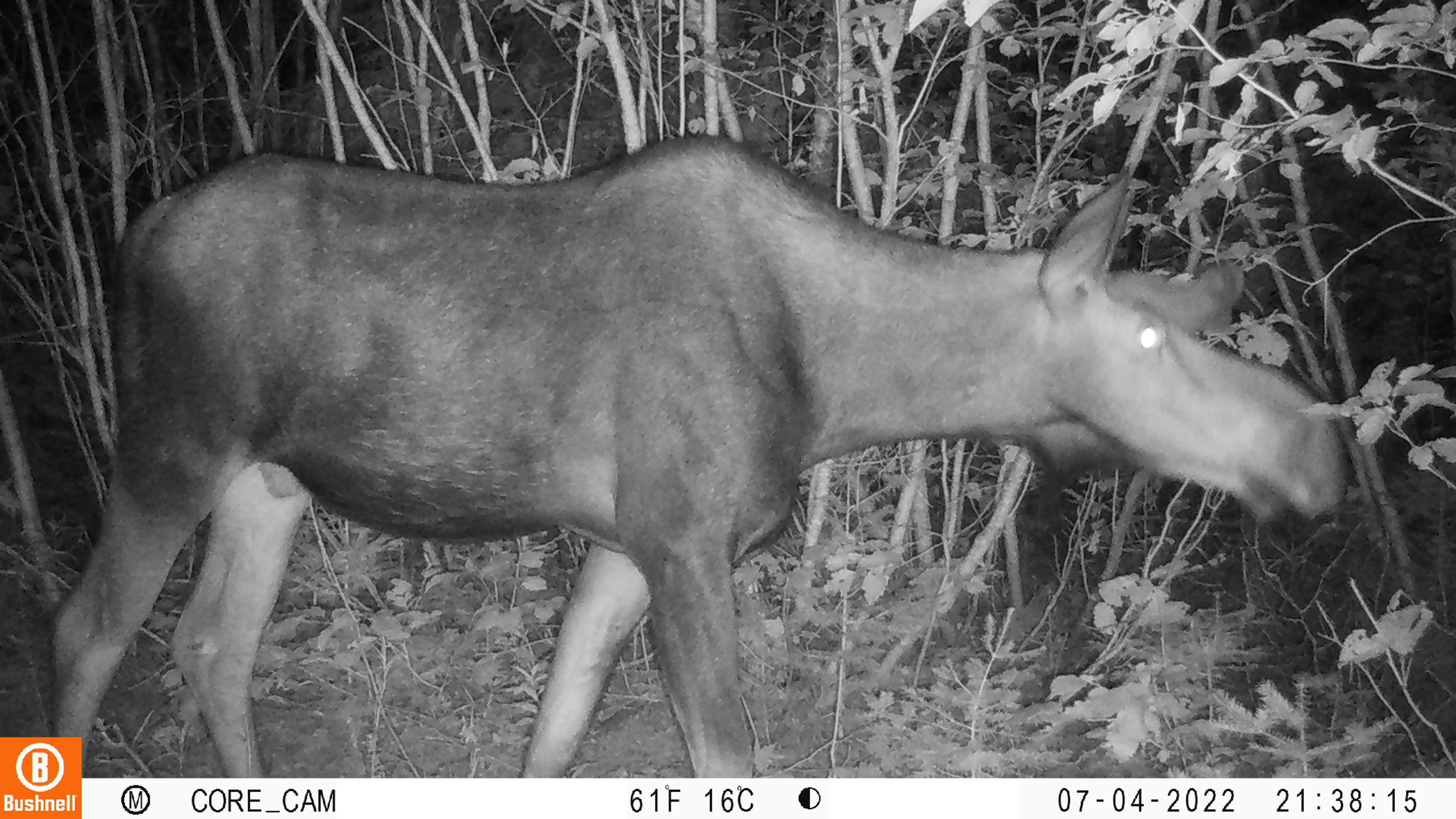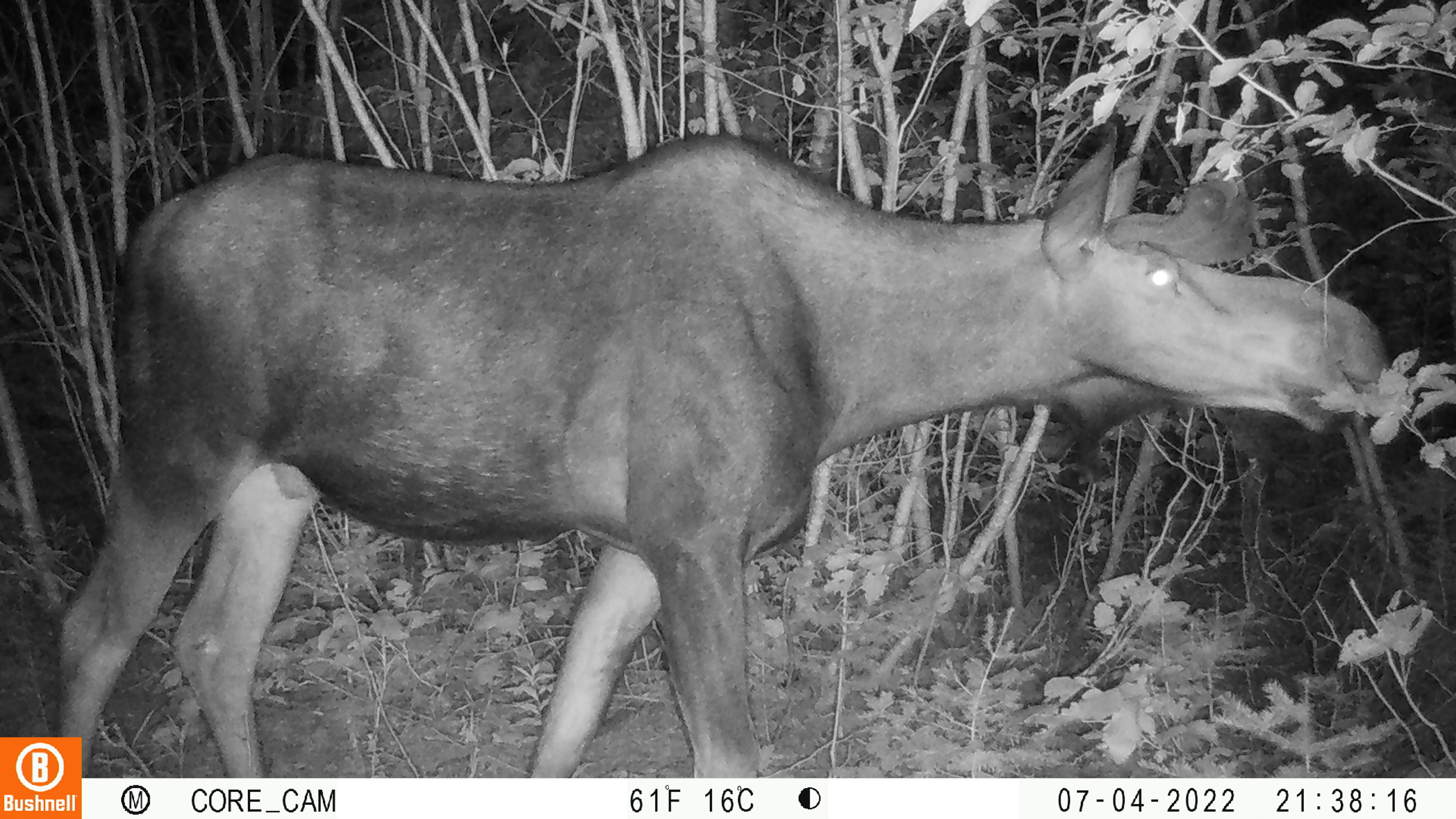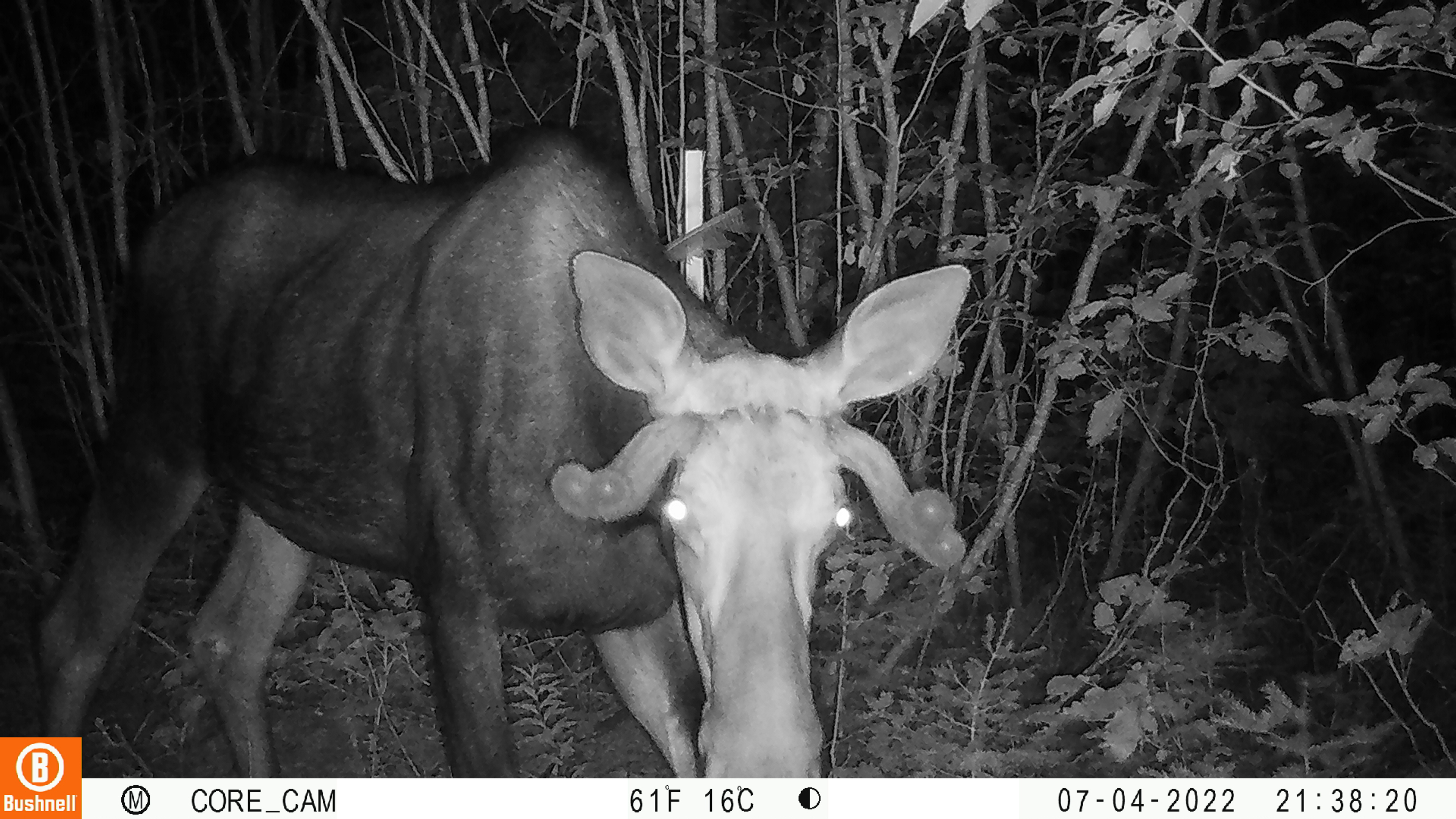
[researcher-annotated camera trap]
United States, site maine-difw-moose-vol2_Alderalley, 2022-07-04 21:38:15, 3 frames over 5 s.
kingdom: Animalia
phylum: Chordata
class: Mammalia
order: Artiodactyla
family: Cervidae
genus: Alces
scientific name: Alces alces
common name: moose